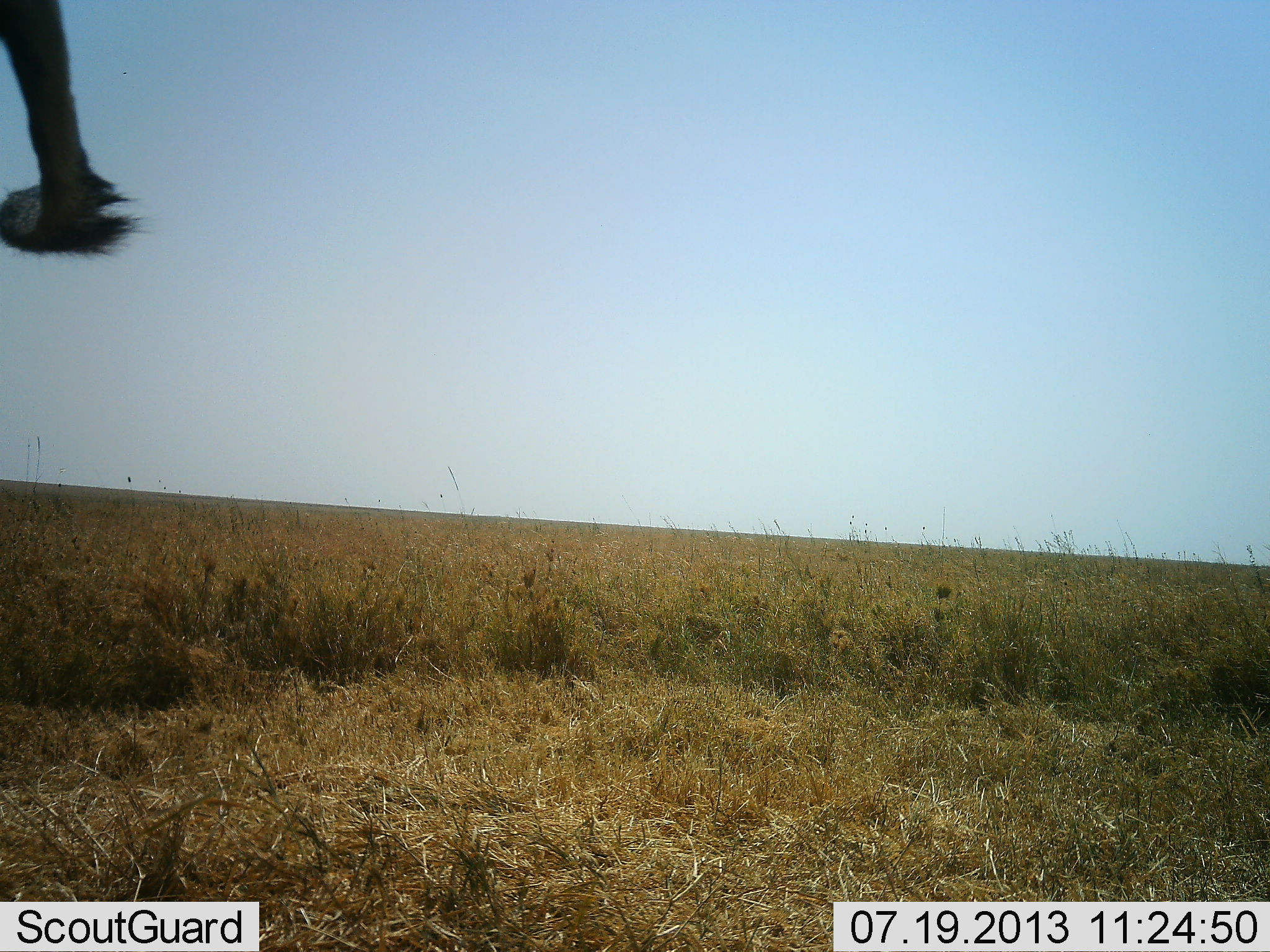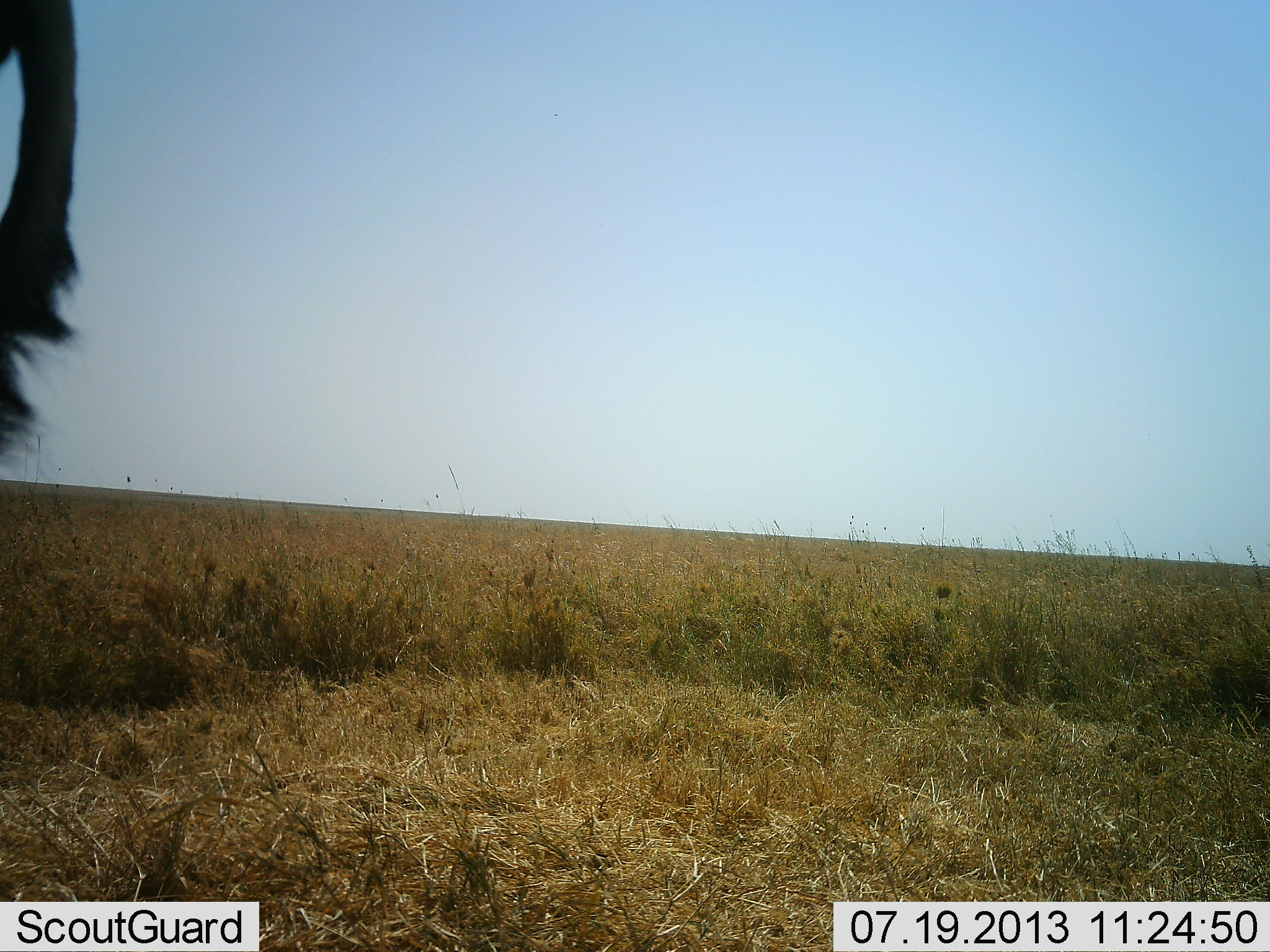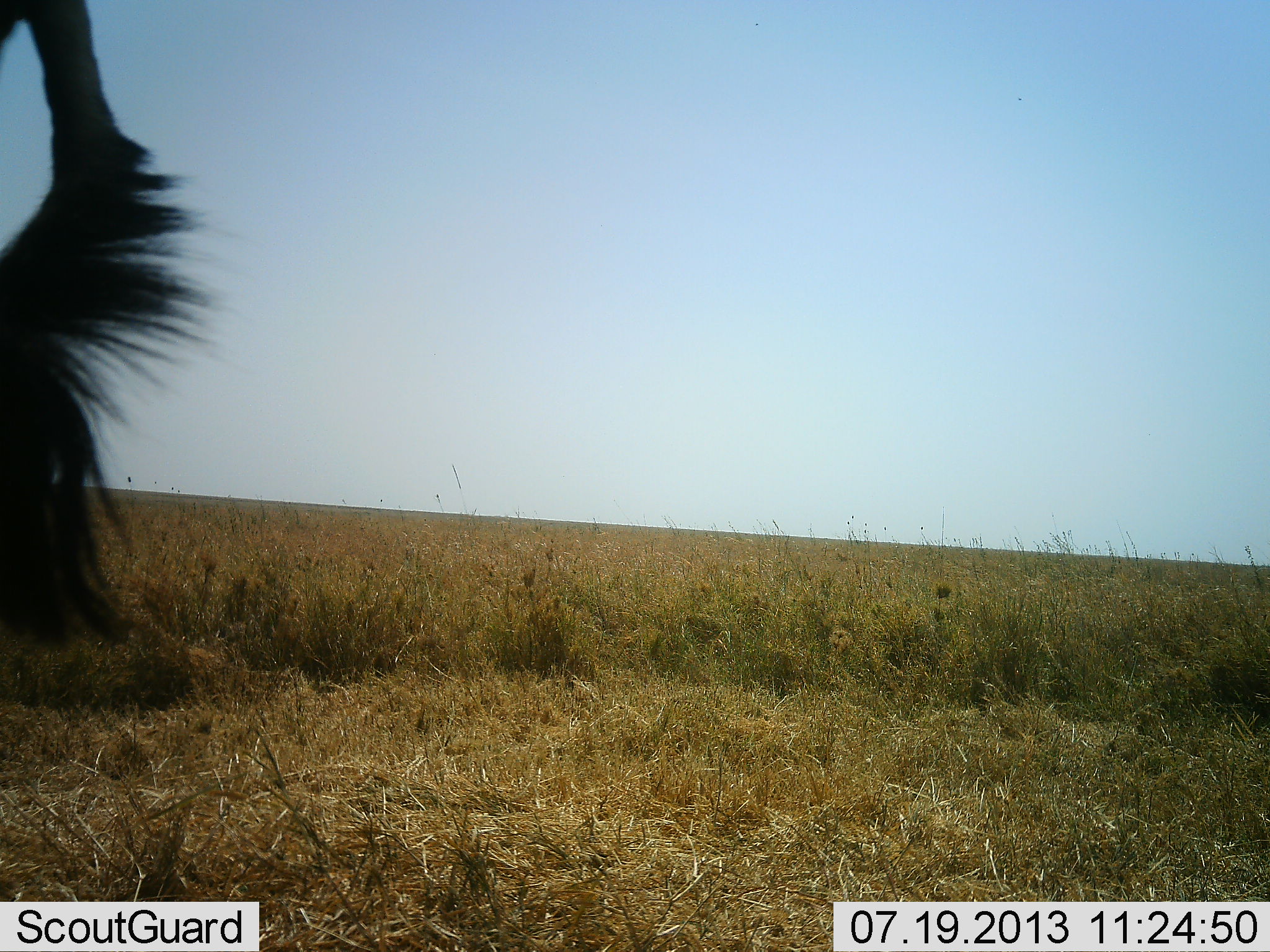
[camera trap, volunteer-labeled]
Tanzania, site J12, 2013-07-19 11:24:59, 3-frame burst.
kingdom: Animalia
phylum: Chordata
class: Mammalia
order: Artiodactyla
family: Bovidae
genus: Connochaetes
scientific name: Connochaetes taurinus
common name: blue wildebeest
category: wildebeest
Wildebeest (blue wildebeest) (Connochaetes taurinus), count 1. Behavior (volunteer vote fractions): standing 83%, resting 0%, moving 17%, interacting 0%. Young present (vote fraction): 0%. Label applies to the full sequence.